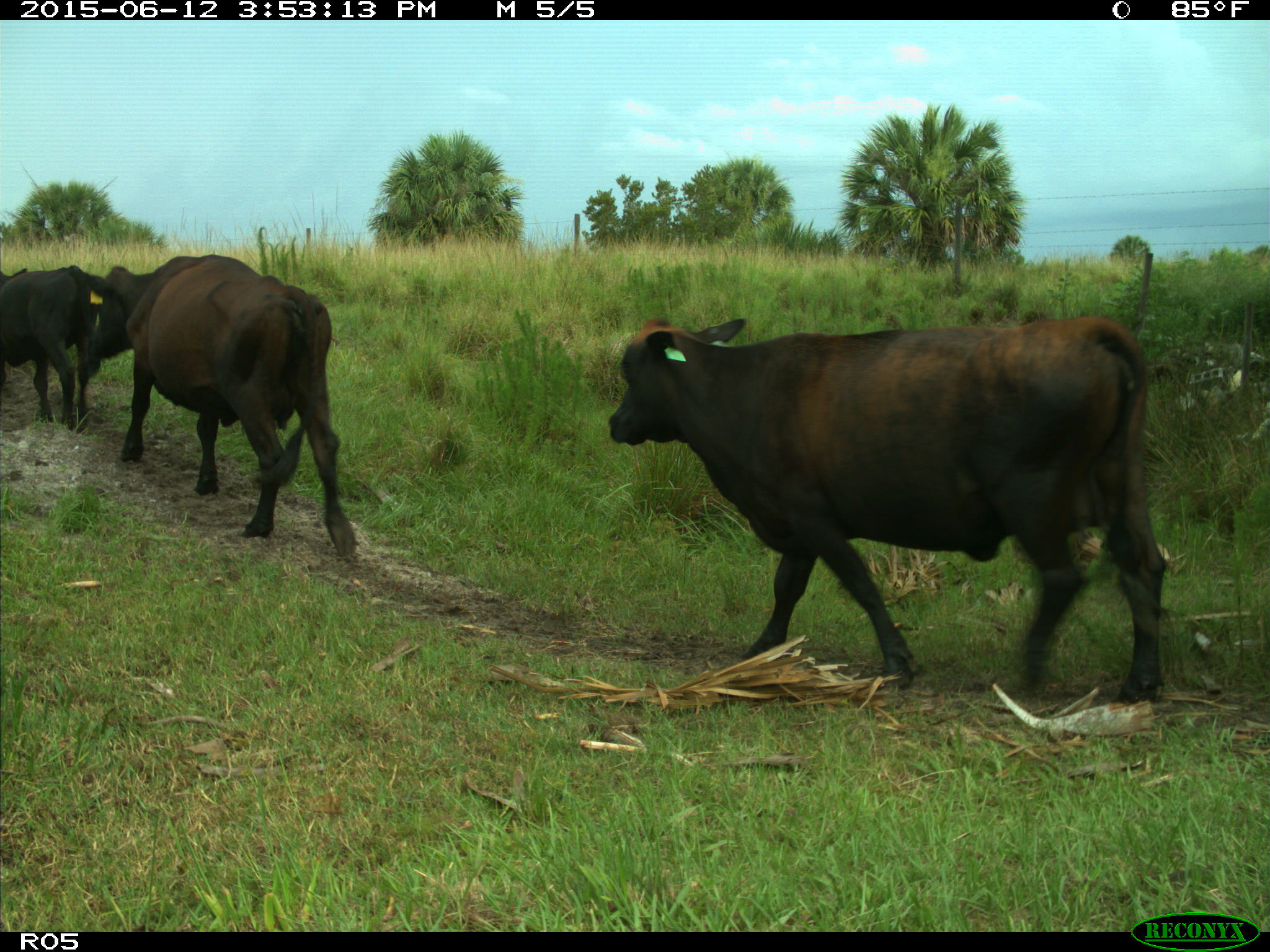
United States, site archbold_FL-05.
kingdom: Animalia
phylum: Chordata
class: Mammalia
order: Artiodactyla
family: Bovidae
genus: Bos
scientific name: Bos taurus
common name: domestic cow